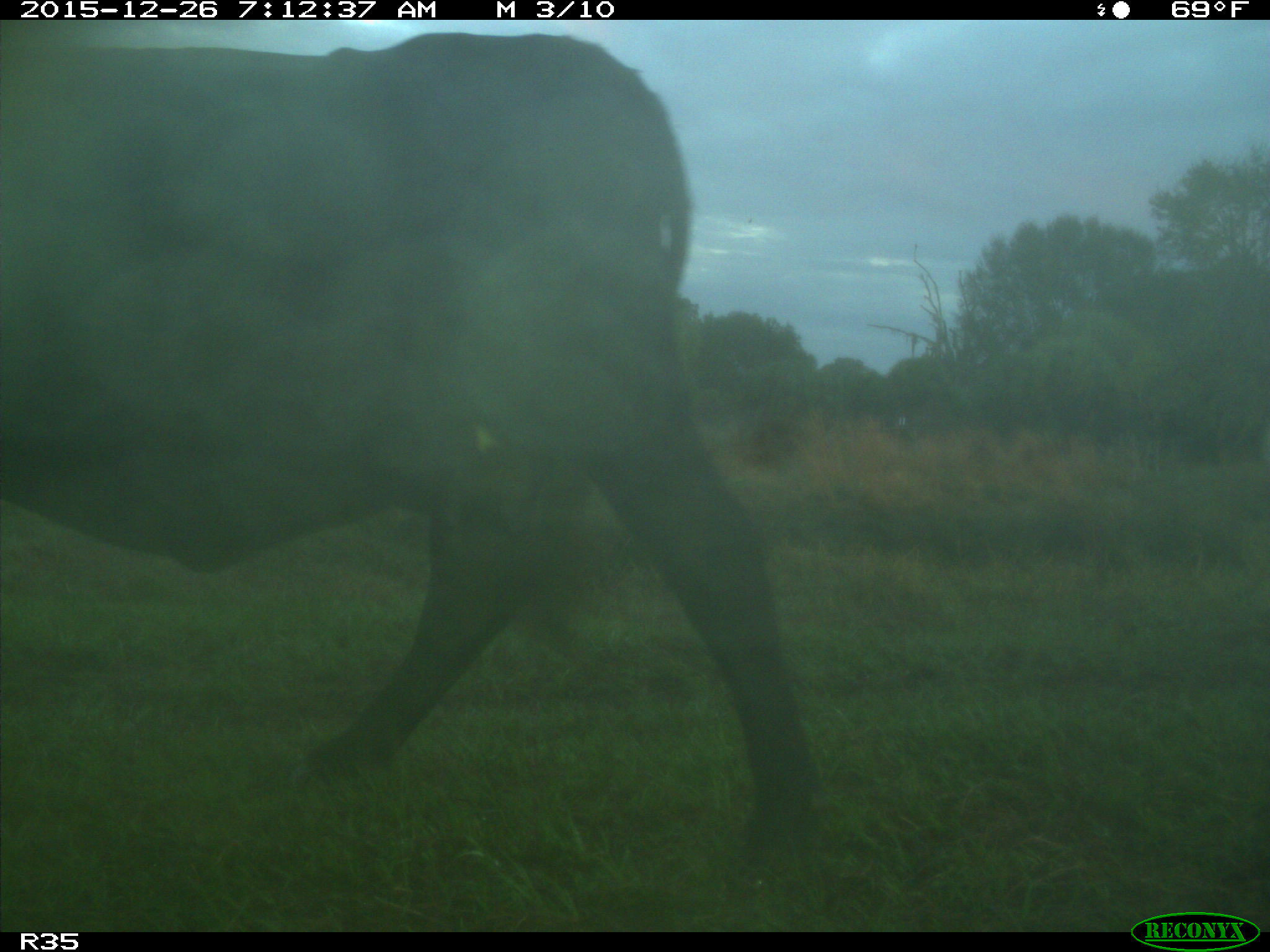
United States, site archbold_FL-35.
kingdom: Animalia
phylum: Chordata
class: Mammalia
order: Artiodactyla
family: Bovidae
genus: Bos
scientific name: Bos taurus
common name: domestic cow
Bos taurus (domestic cow).